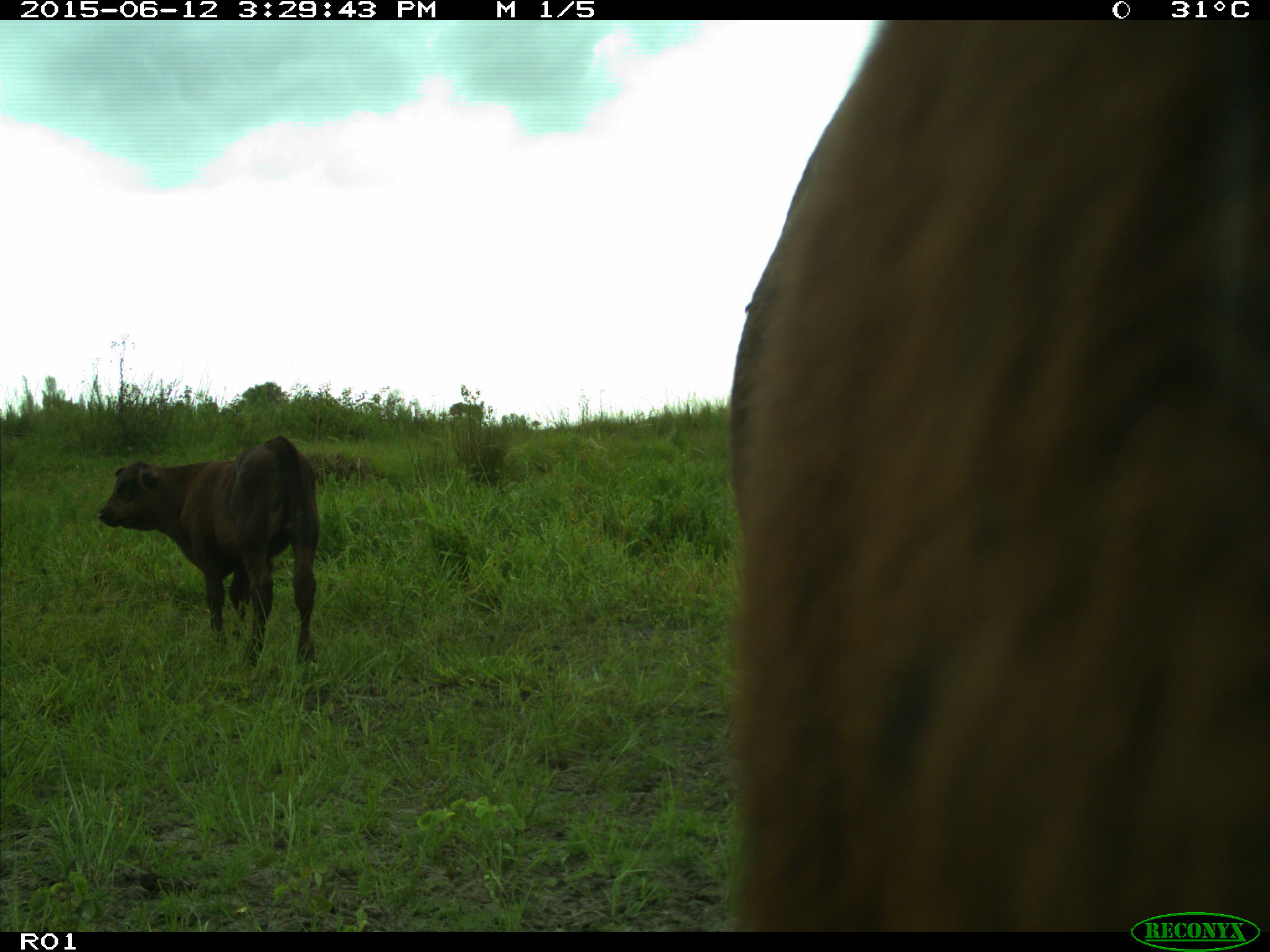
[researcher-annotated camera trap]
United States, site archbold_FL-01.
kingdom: Animalia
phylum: Chordata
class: Mammalia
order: Artiodactyla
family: Bovidae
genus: Bos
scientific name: Bos taurus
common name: domestic cow